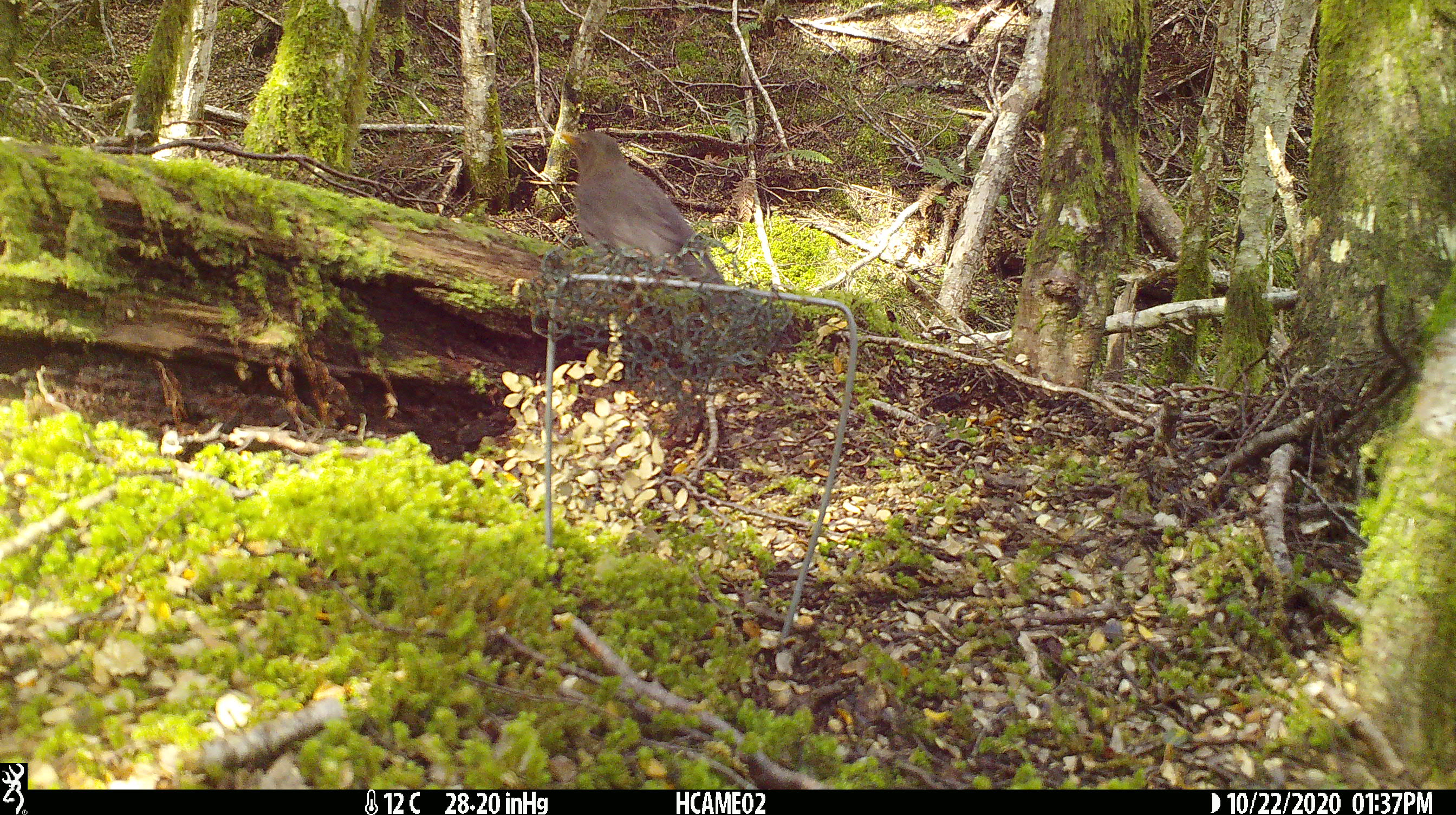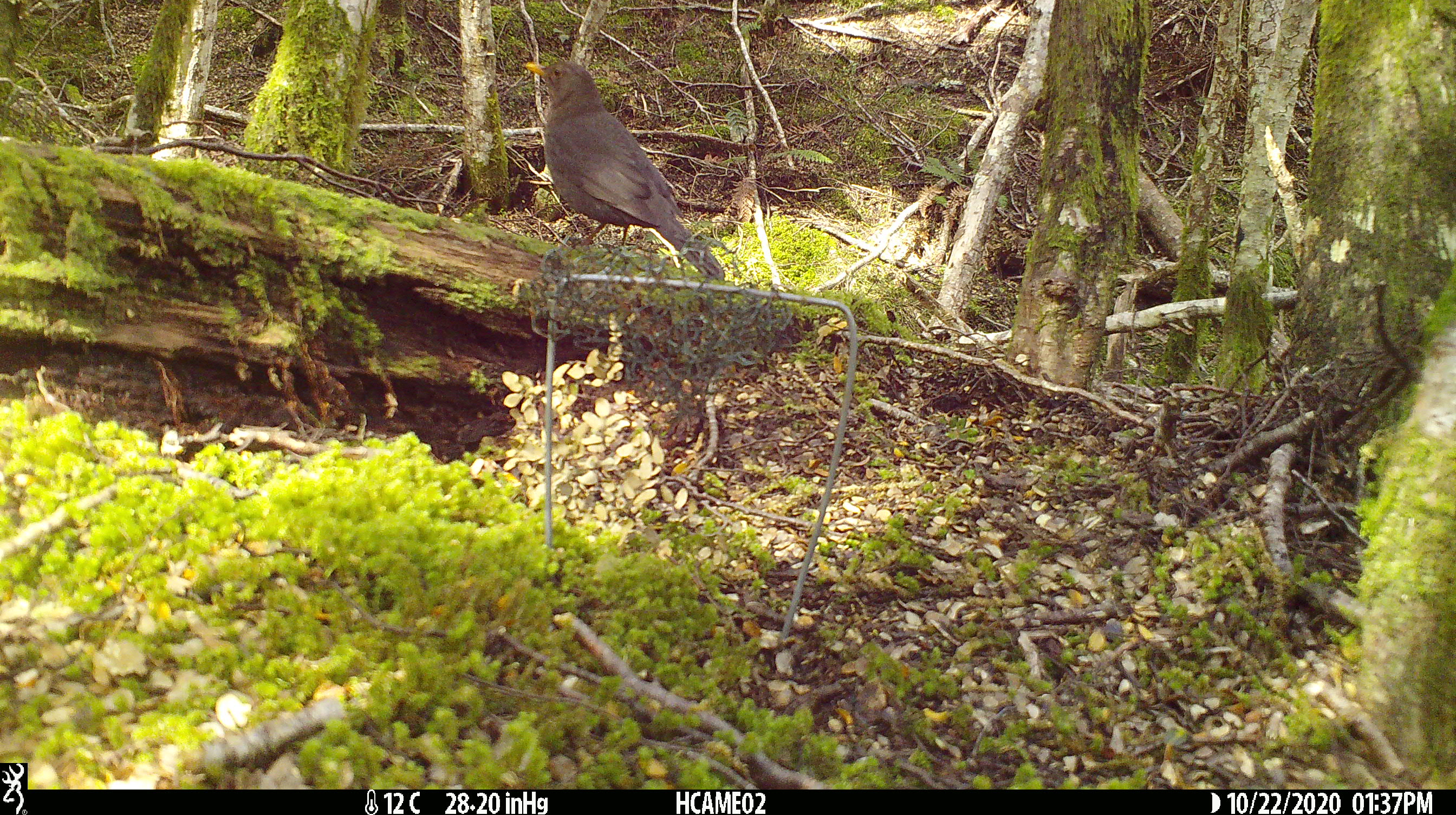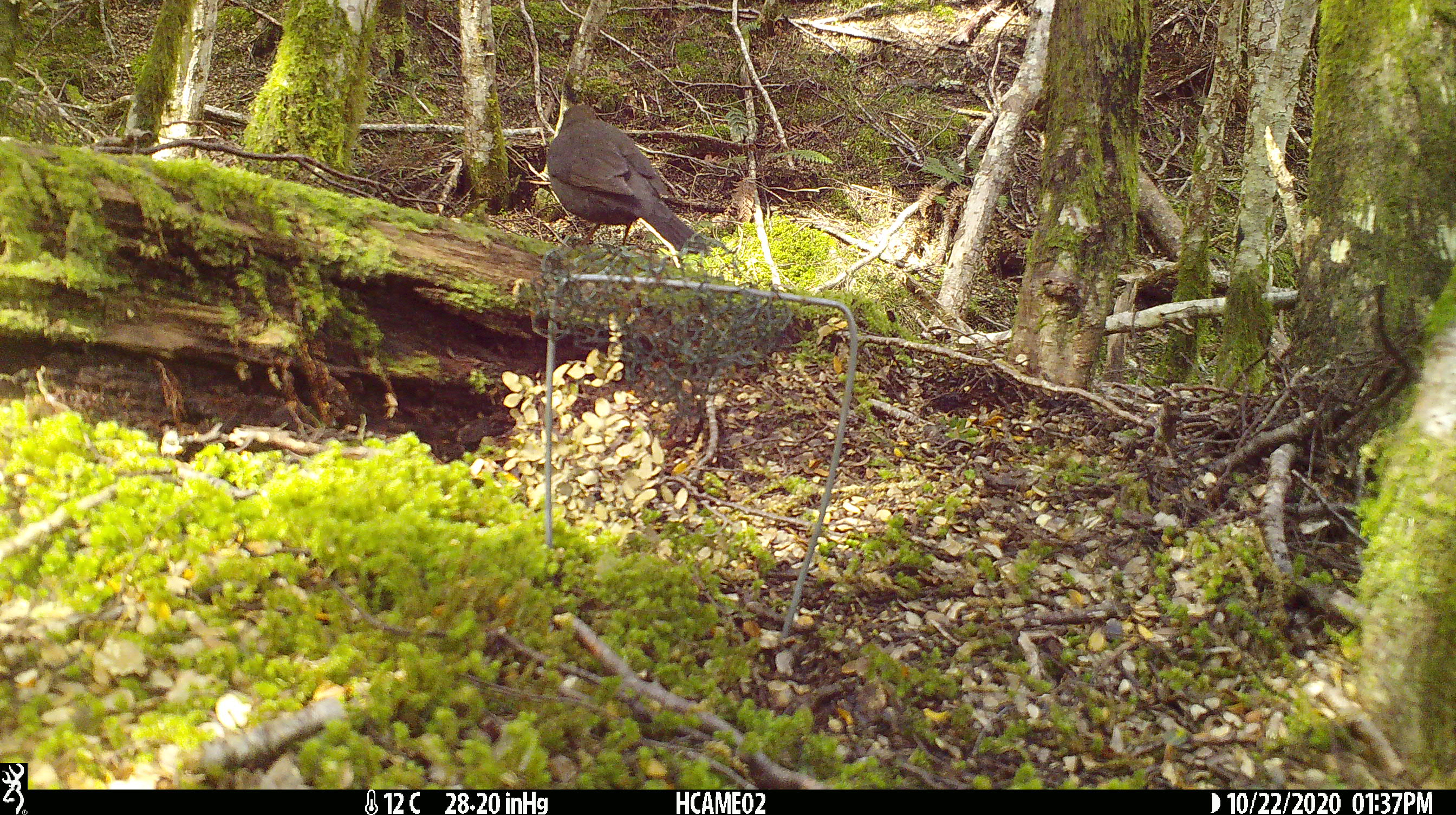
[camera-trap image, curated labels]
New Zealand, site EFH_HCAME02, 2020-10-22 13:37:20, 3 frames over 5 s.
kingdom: Animalia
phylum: Chordata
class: Aves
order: Passeriformes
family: Turdidae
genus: Turdus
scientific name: Turdus merula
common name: eurasian blackbird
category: blackbird